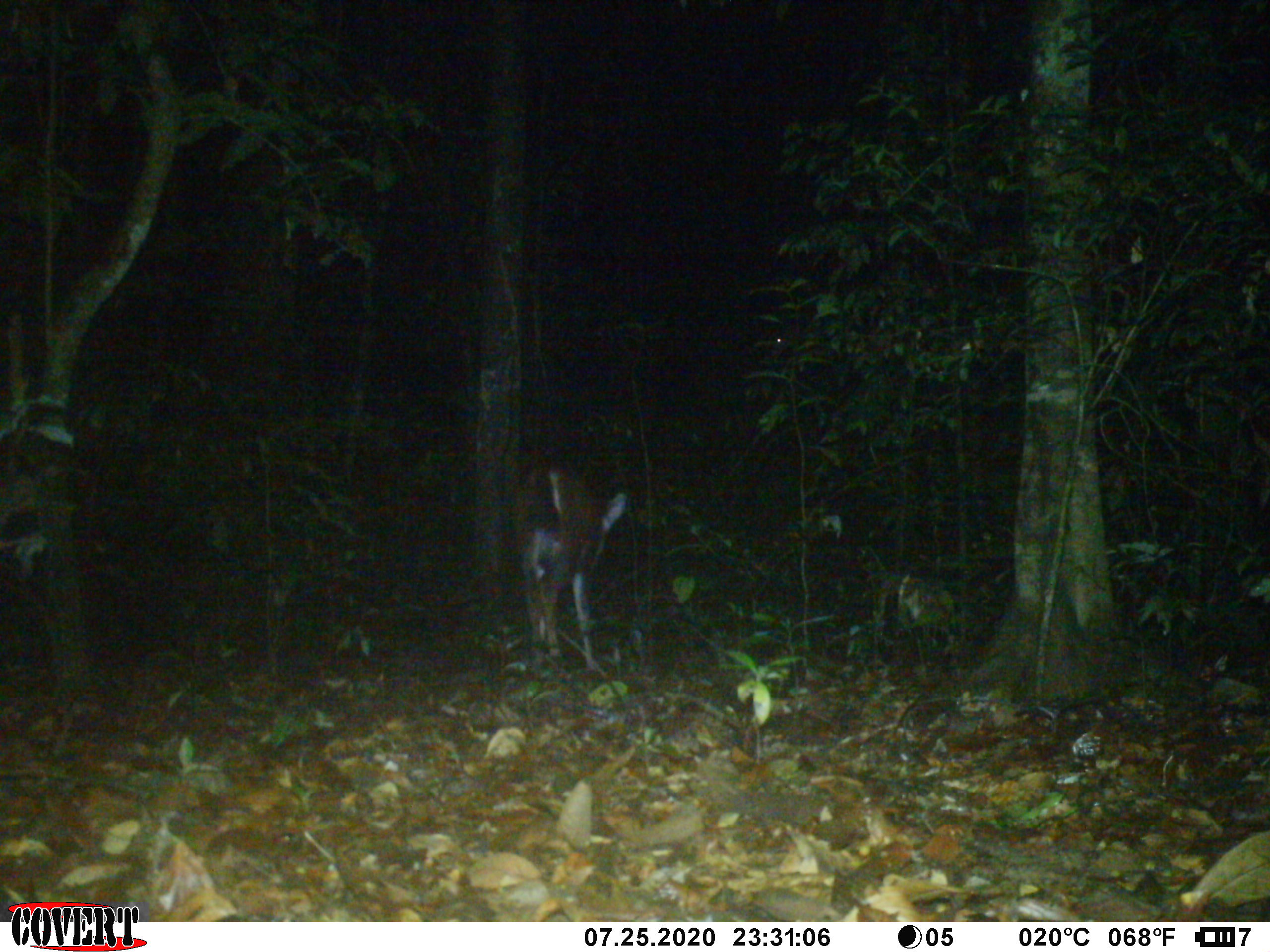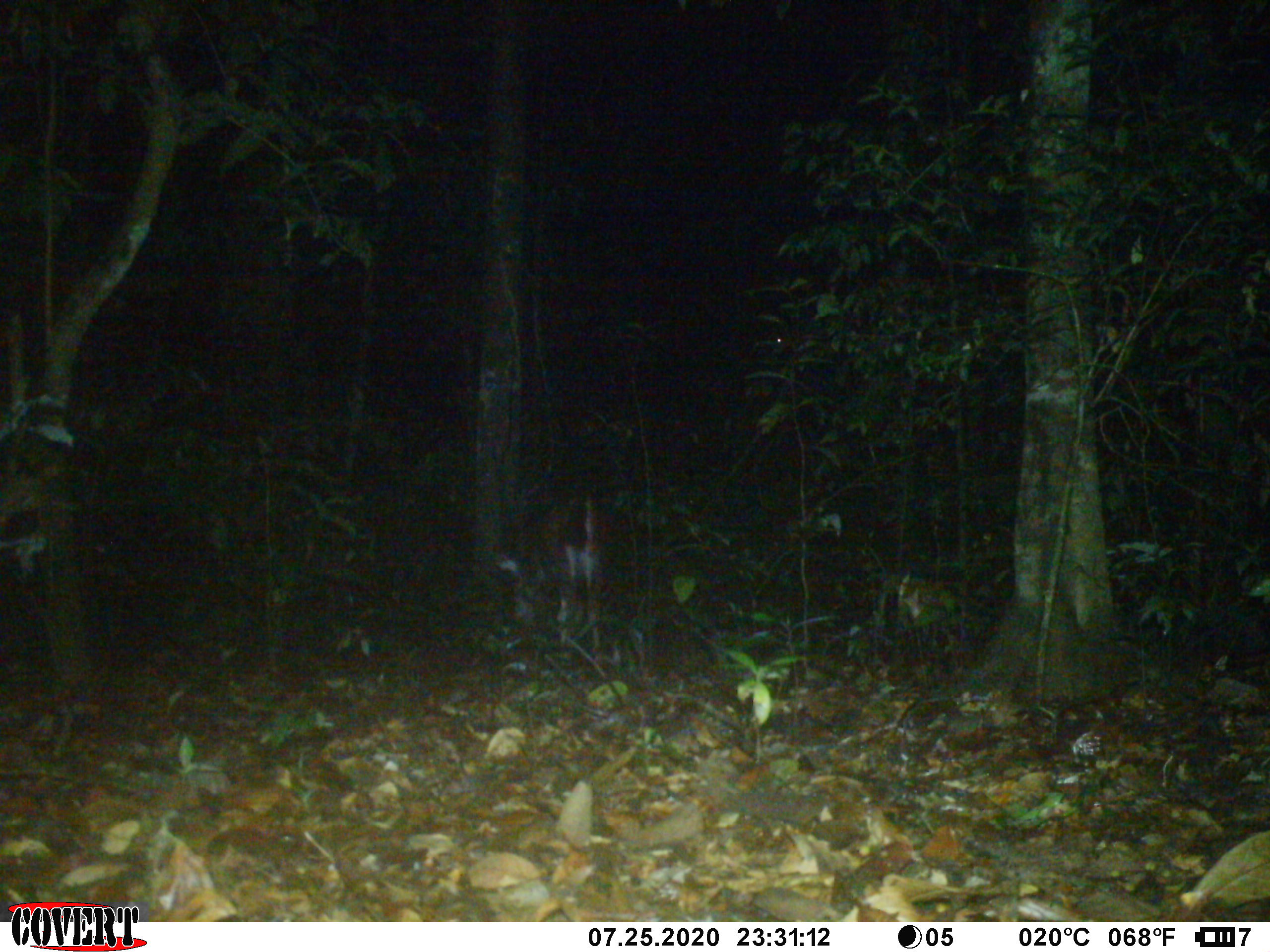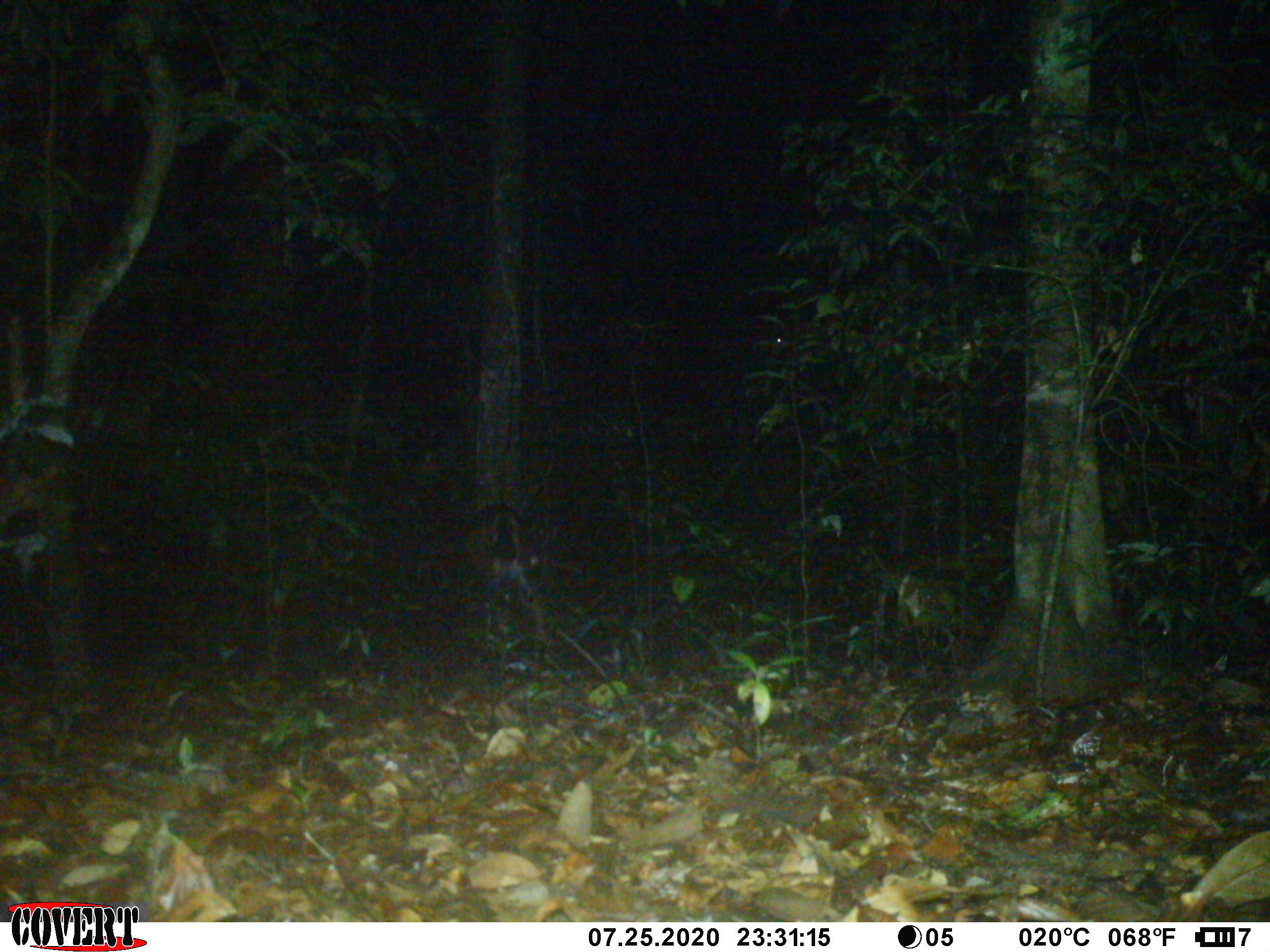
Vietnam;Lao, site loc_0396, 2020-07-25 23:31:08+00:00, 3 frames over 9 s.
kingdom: Animalia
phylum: Chordata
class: Mammalia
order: Artiodactyla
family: Cervidae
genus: Rusa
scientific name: Rusa unicolor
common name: sambar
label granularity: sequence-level